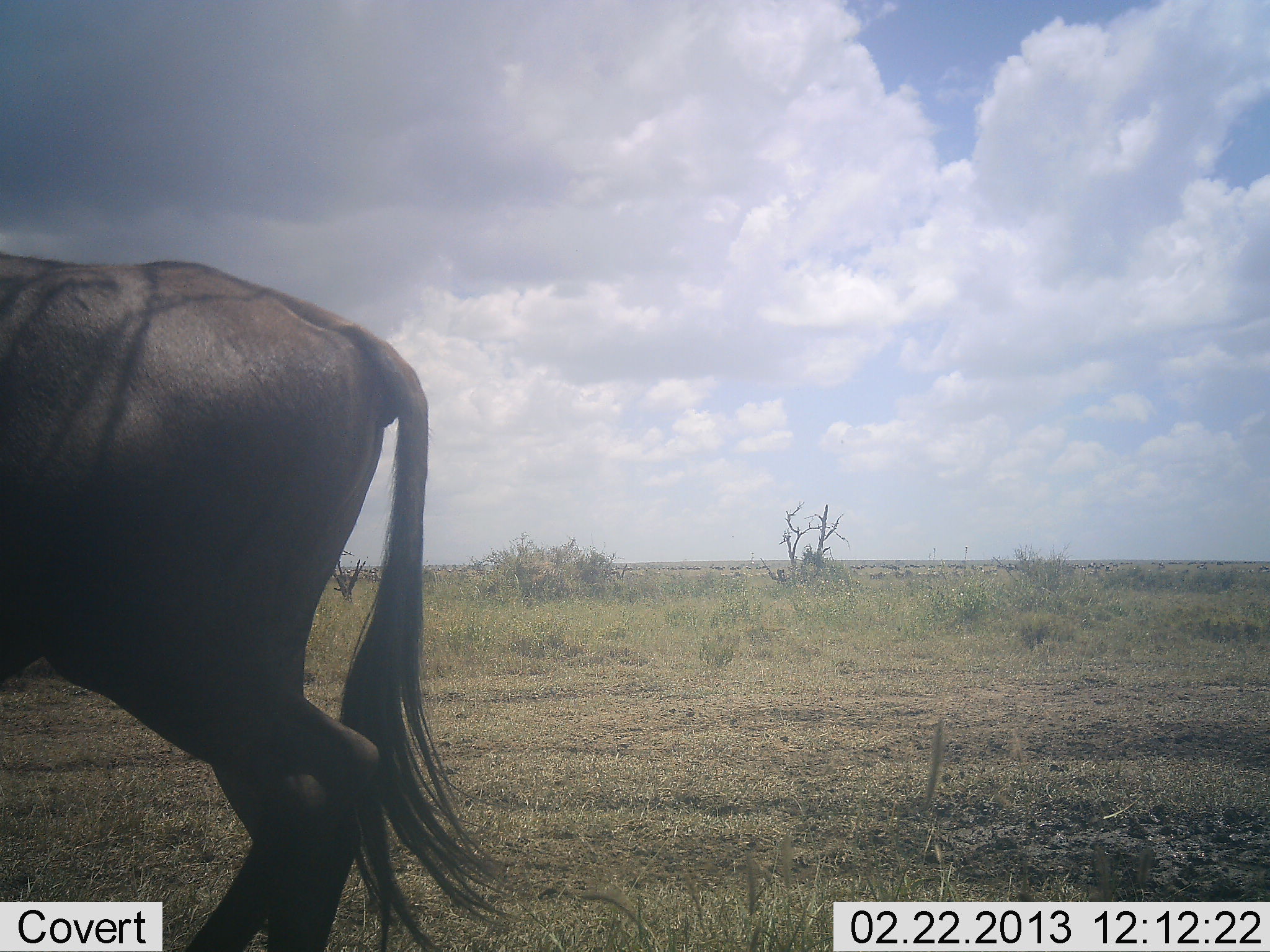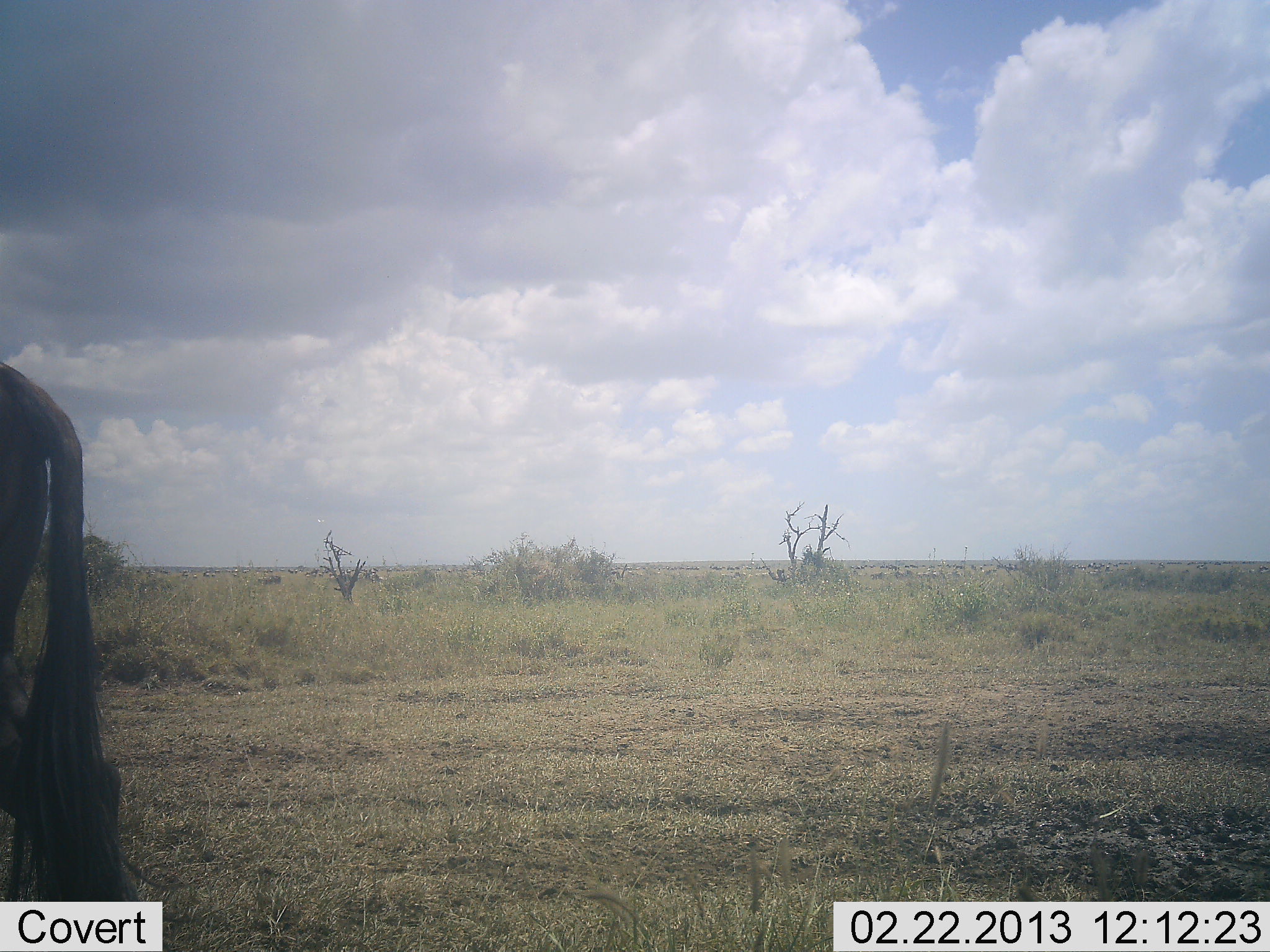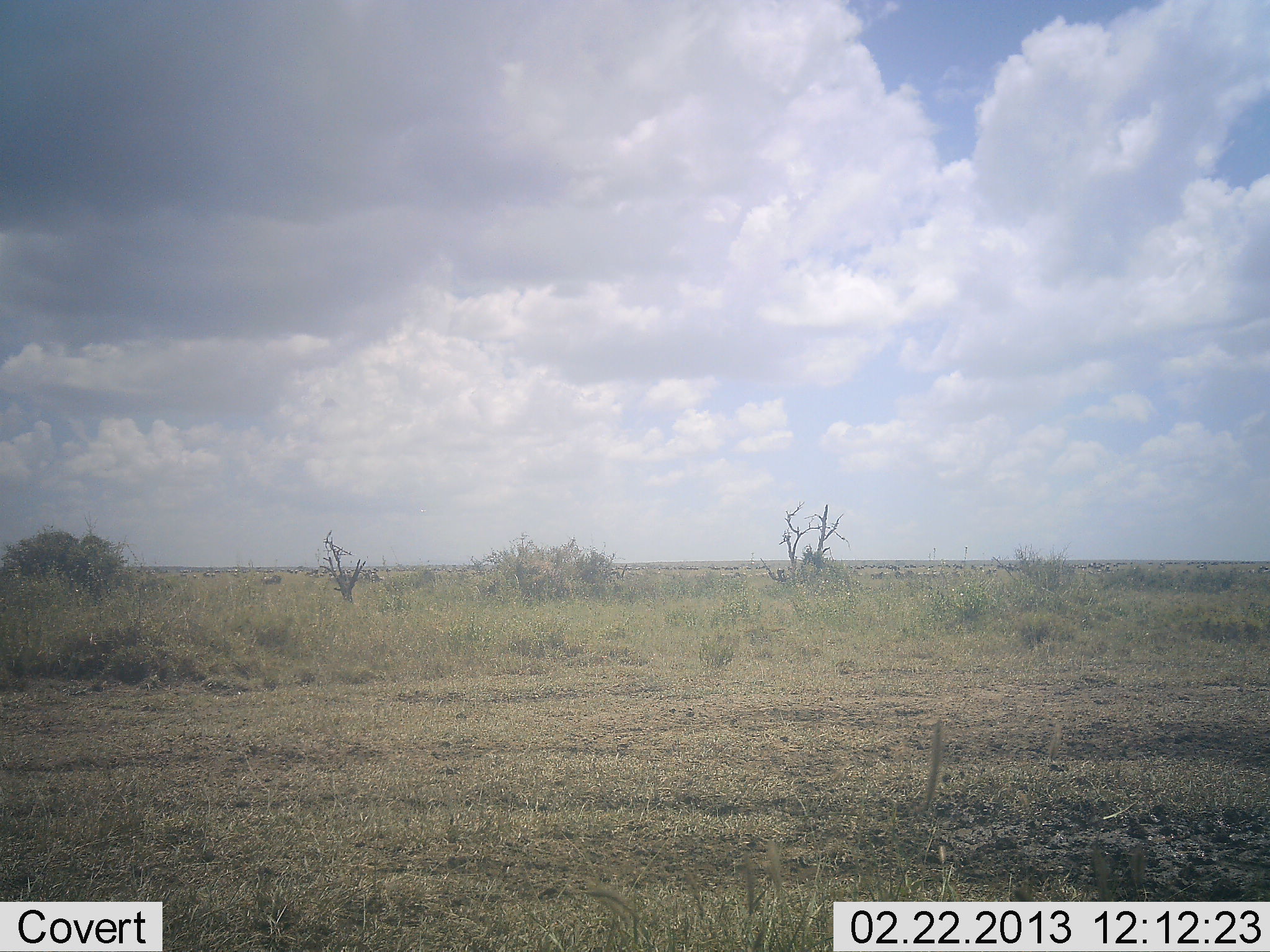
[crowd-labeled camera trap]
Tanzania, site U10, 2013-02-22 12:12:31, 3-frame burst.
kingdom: Animalia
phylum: Chordata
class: Mammalia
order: Artiodactyla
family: Bovidae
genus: Connochaetes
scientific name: Connochaetes taurinus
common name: blue wildebeest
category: wildebeest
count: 1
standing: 0%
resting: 0%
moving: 100%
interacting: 0%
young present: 0%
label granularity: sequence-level